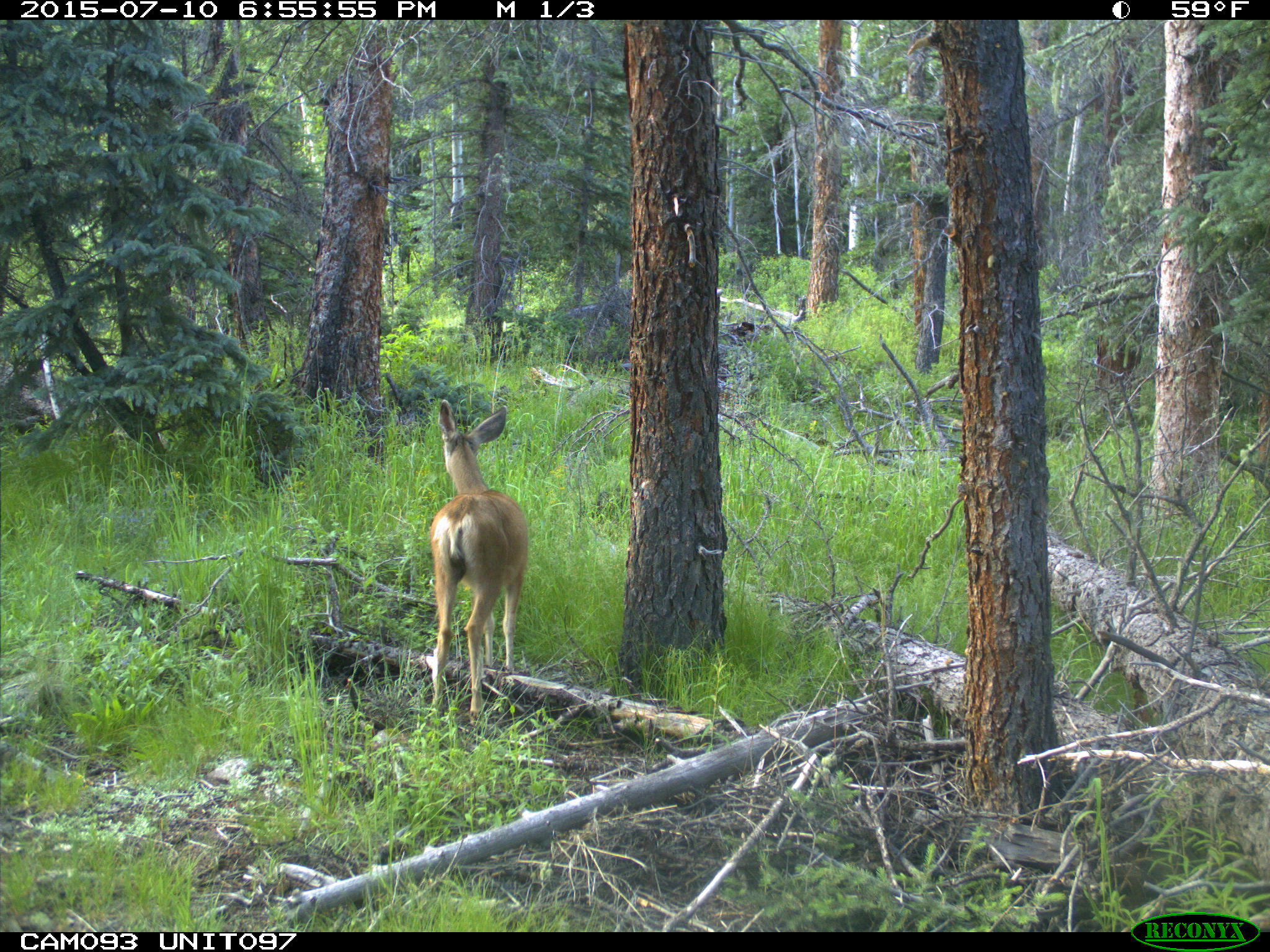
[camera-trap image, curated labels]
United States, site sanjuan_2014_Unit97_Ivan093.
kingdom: Animalia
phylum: Chordata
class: Mammalia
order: Artiodactyla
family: Cervidae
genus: Odocoileus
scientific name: Odocoileus hemionus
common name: mule deer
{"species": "Odocoileus hemionus (mule deer)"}